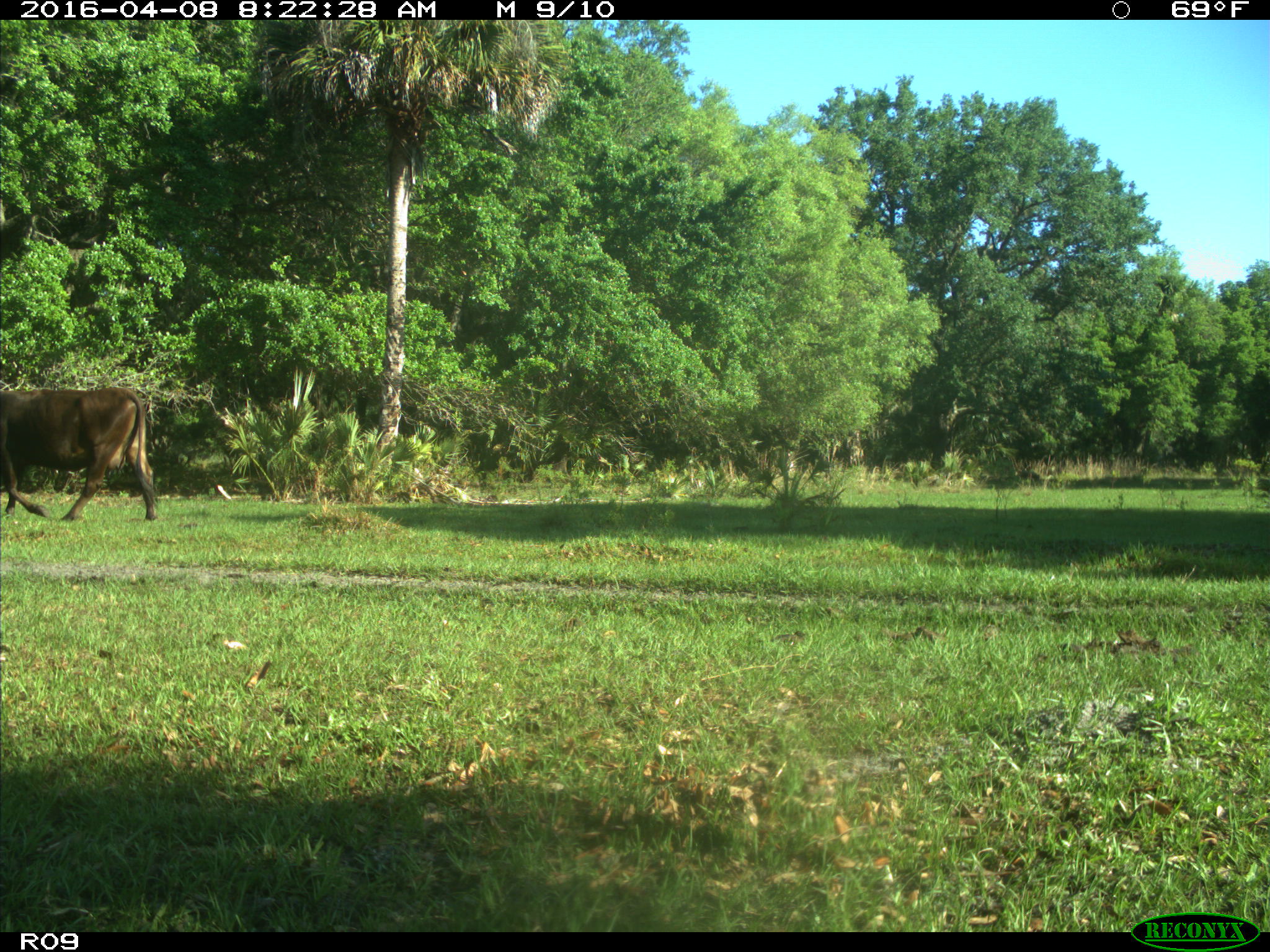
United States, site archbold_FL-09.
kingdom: Animalia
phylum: Chordata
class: Mammalia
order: Artiodactyla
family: Bovidae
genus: Bos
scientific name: Bos taurus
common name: domestic cow